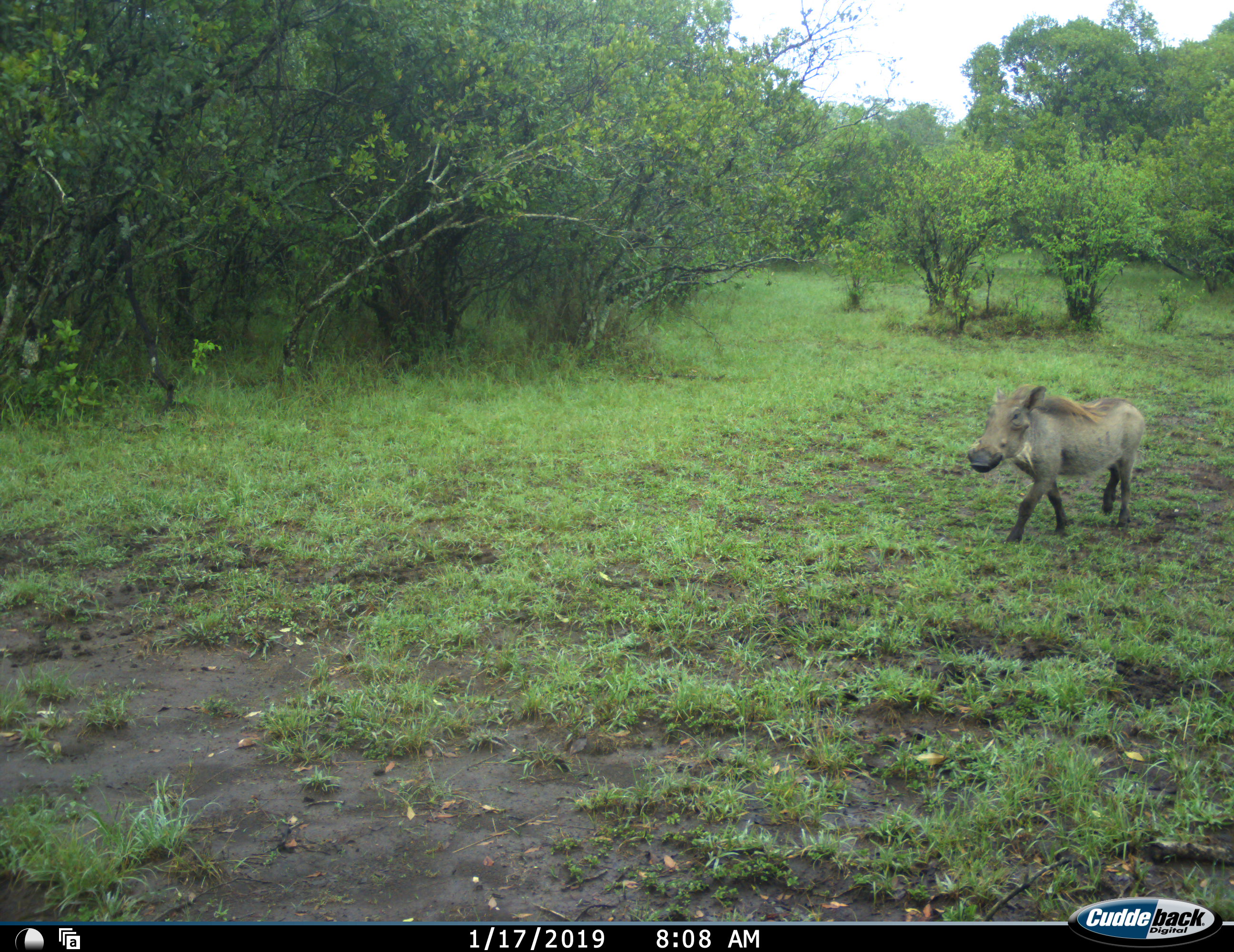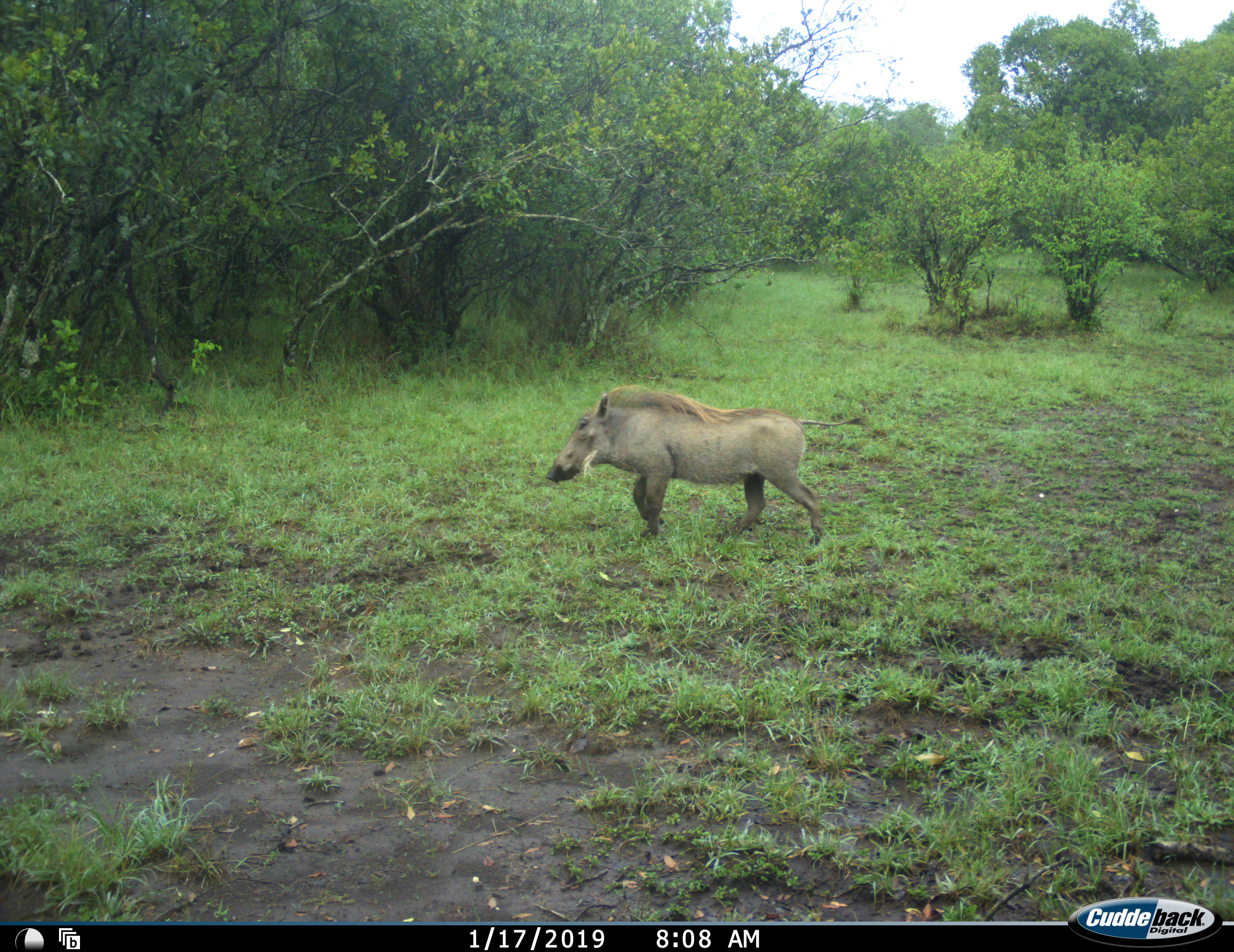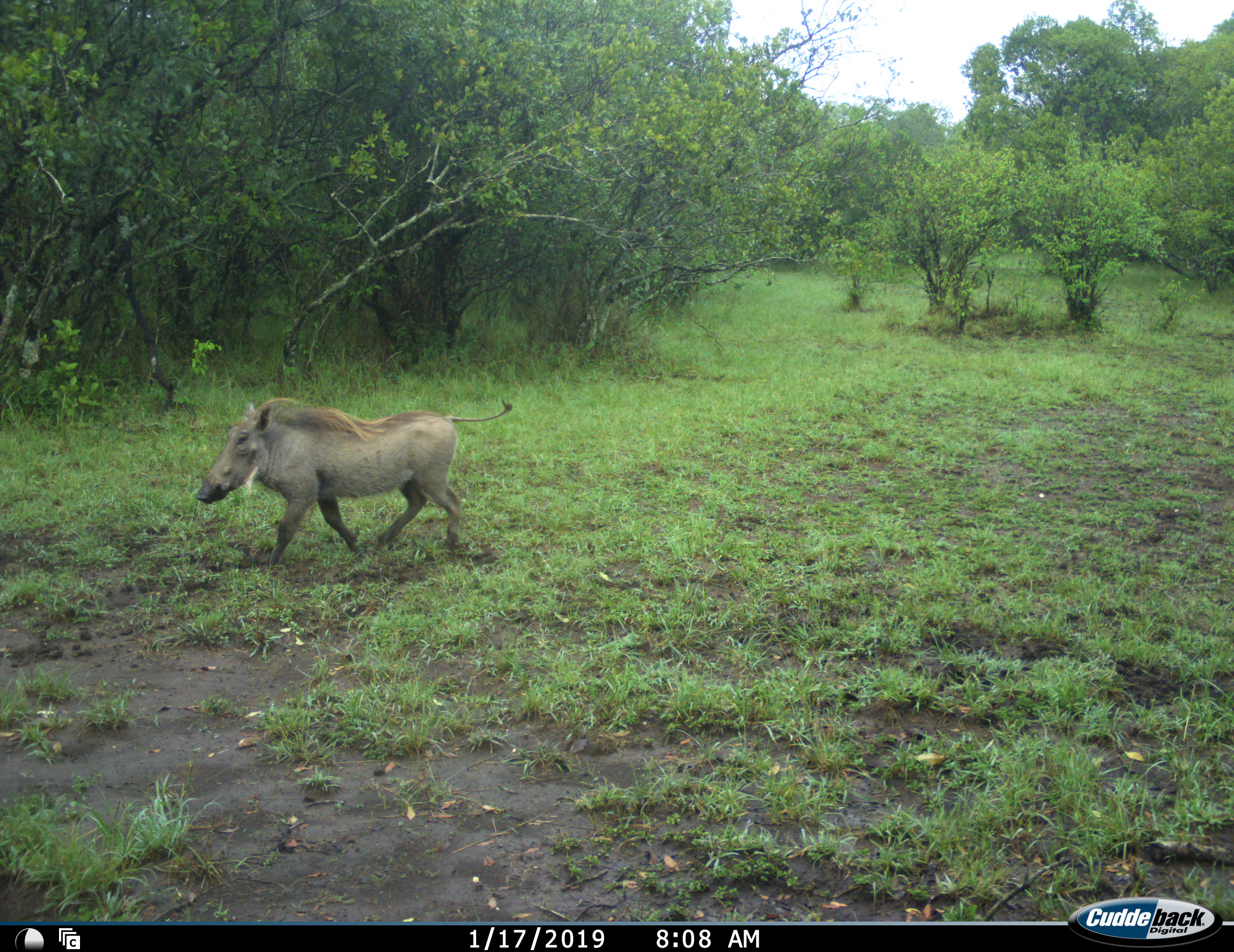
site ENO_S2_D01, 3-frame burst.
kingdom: Animalia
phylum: Chordata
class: Mammalia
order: Artiodactyla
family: Suidae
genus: Phacochoerus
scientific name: Phacochoerus africanus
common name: warthog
Warthog (Phacochoerus africanus), count 1. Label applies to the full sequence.